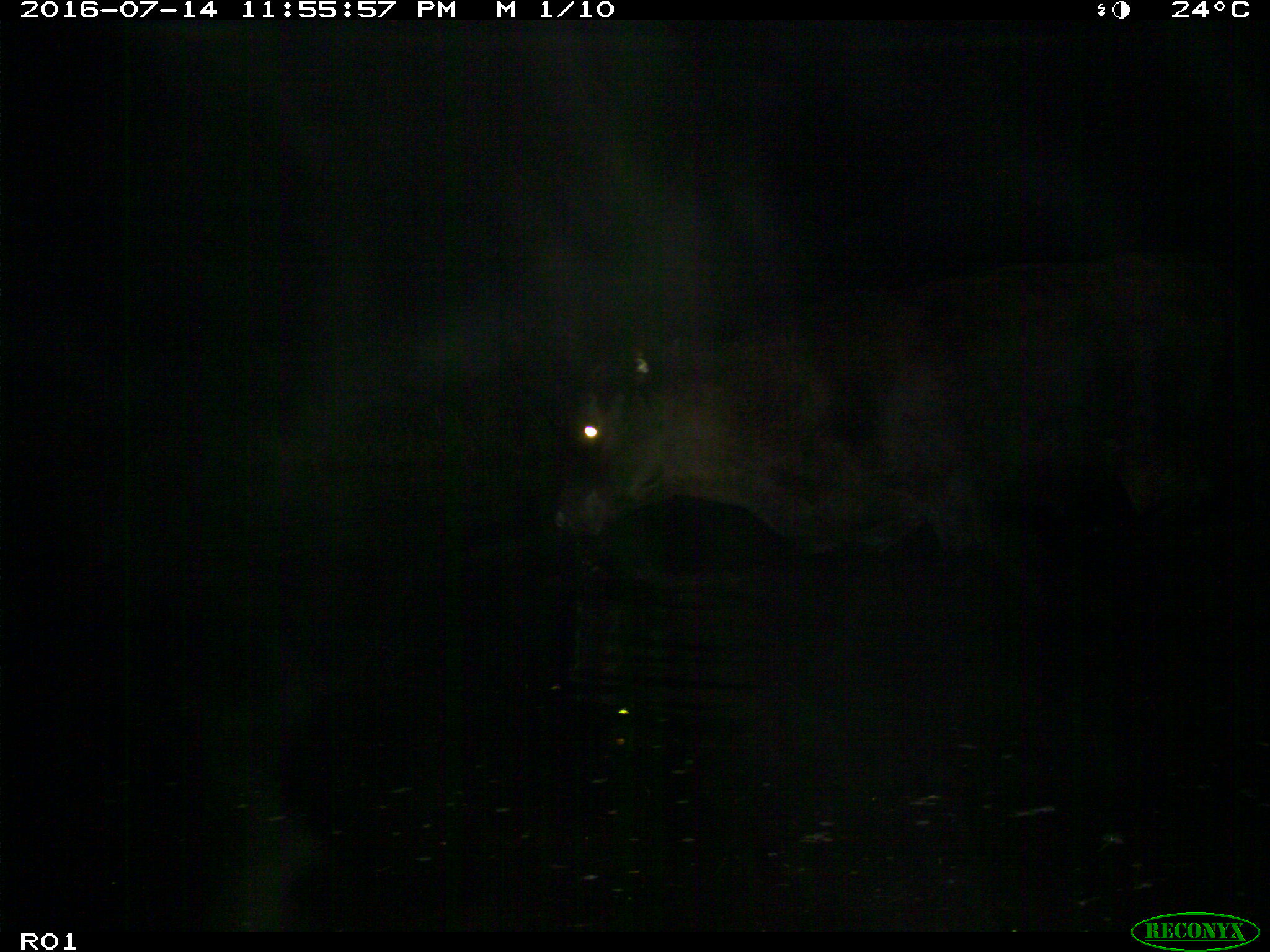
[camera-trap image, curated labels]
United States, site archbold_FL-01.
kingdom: Animalia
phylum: Chordata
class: Mammalia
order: Artiodactyla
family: Bovidae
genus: Bos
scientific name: Bos taurus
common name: domestic cow